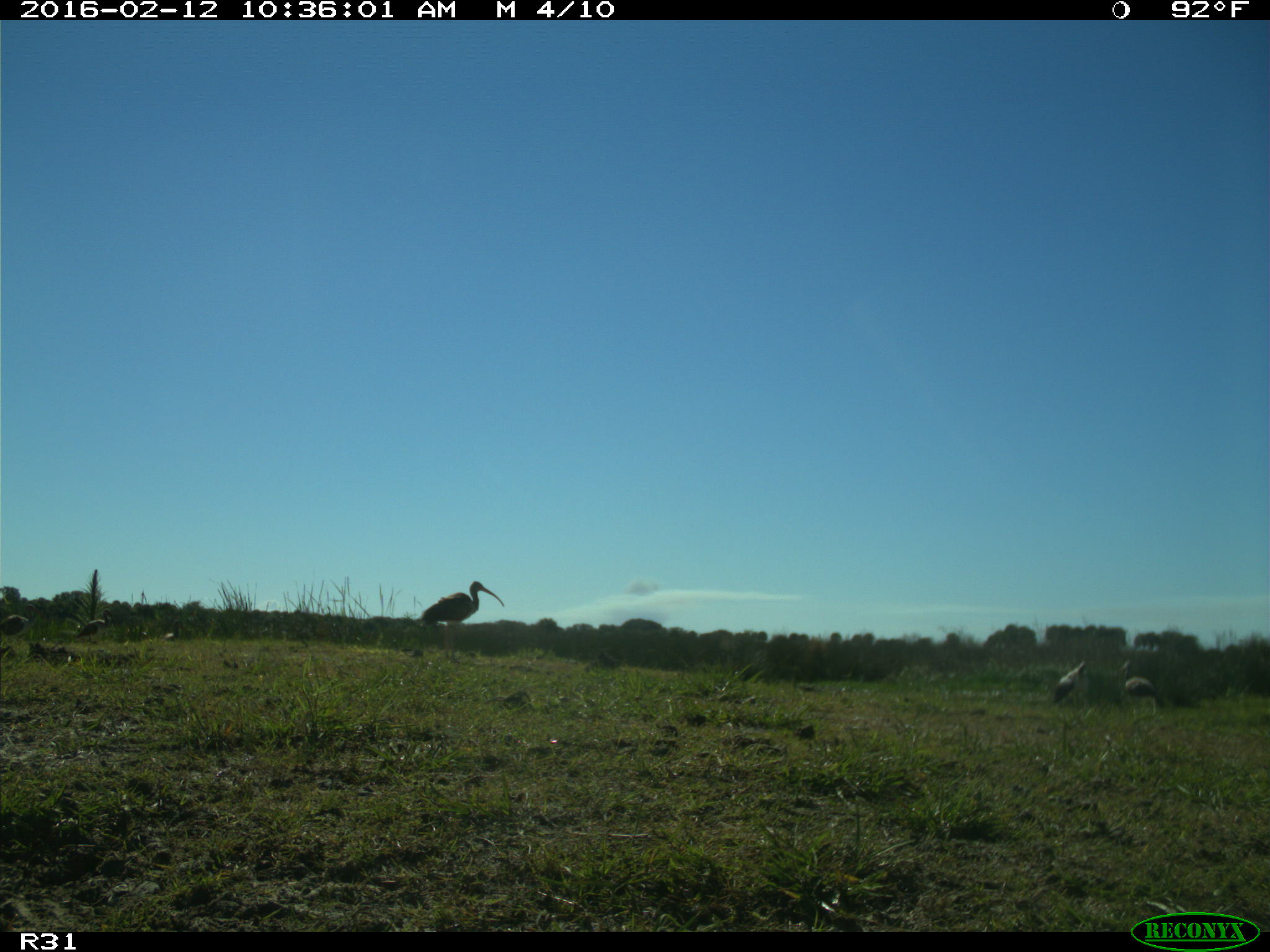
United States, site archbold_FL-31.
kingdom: Animalia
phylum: Chordata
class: Aves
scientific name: Aves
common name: birds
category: unidentified bird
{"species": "unidentified bird (birds) (Aves)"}